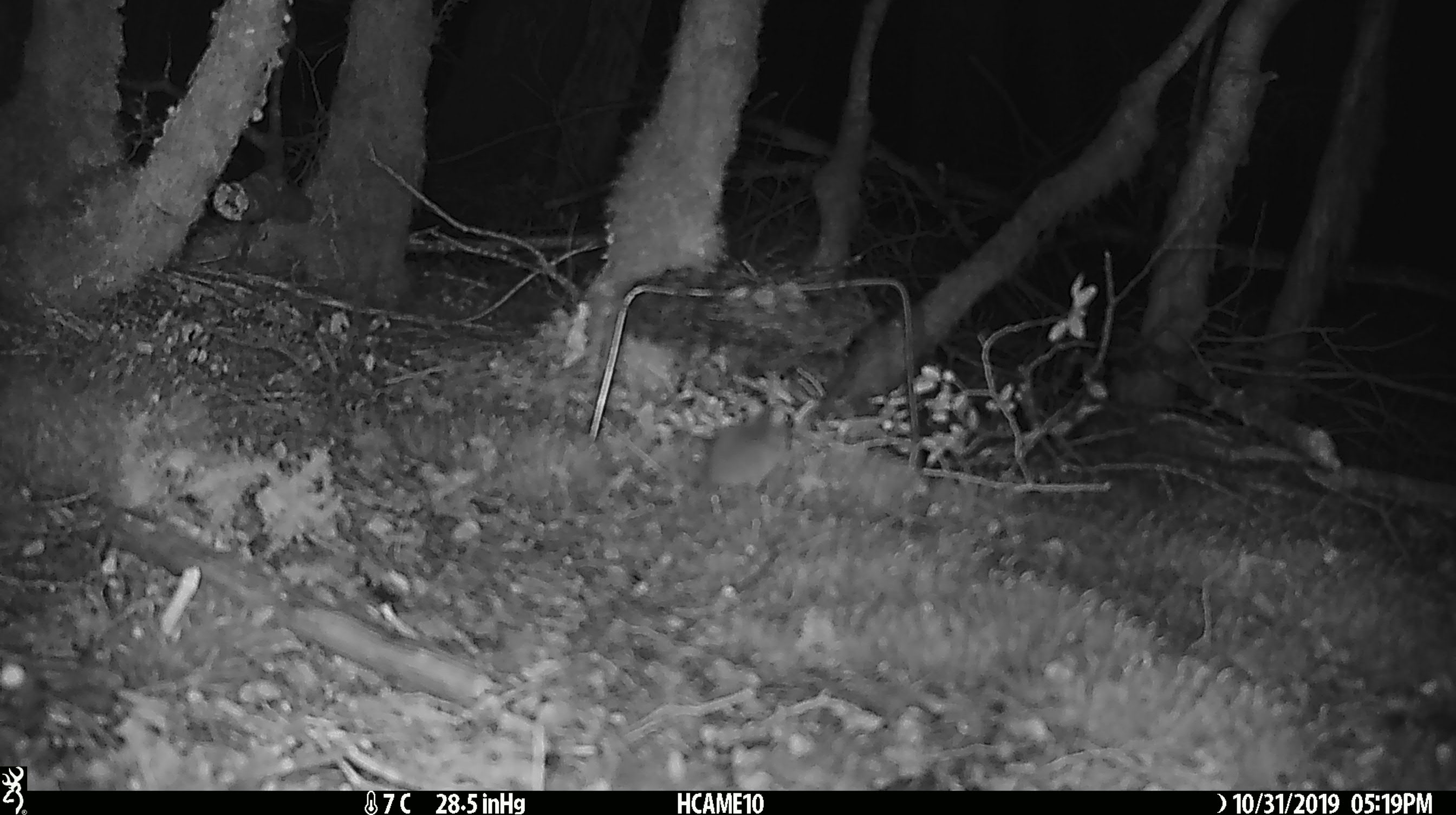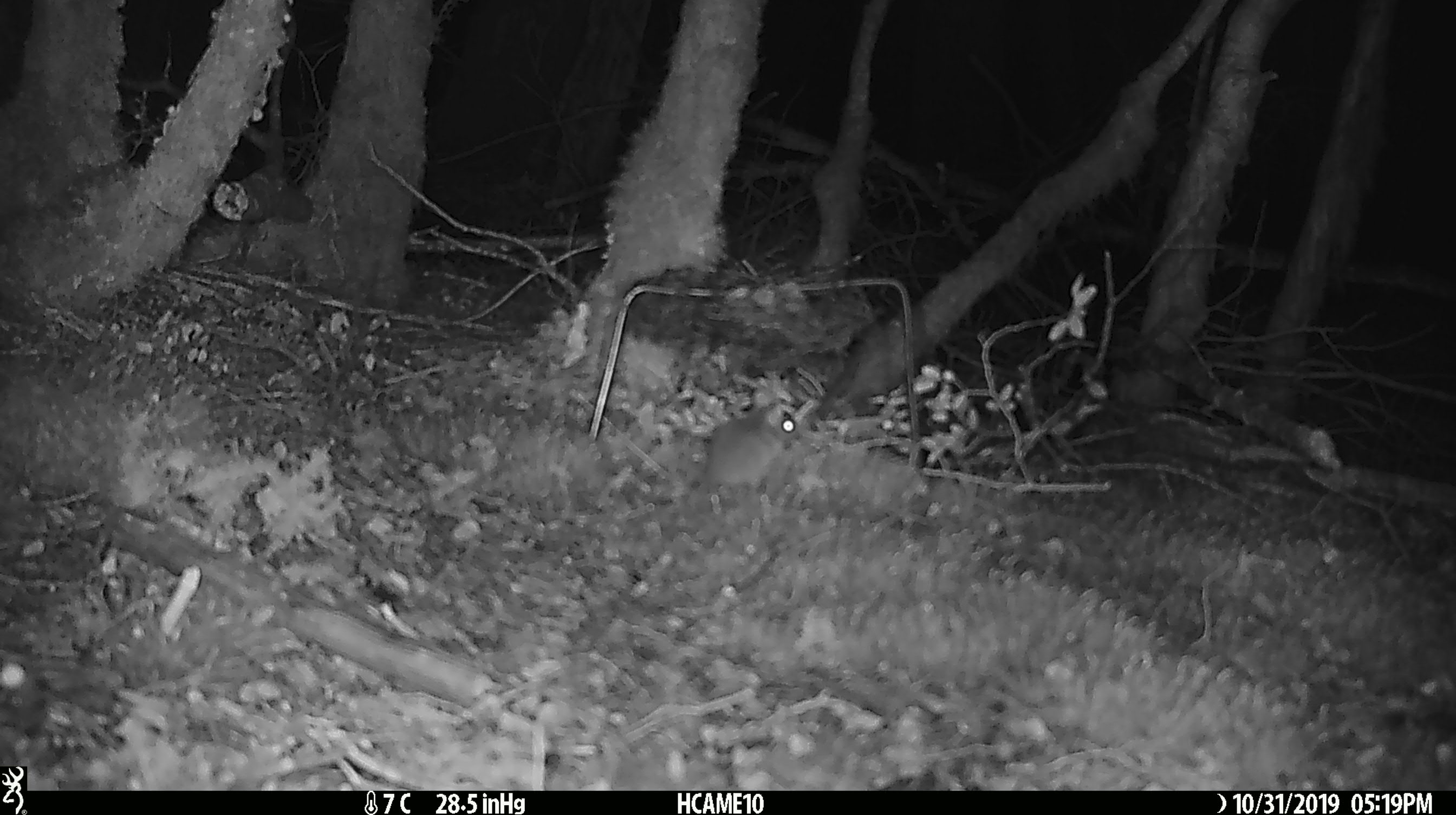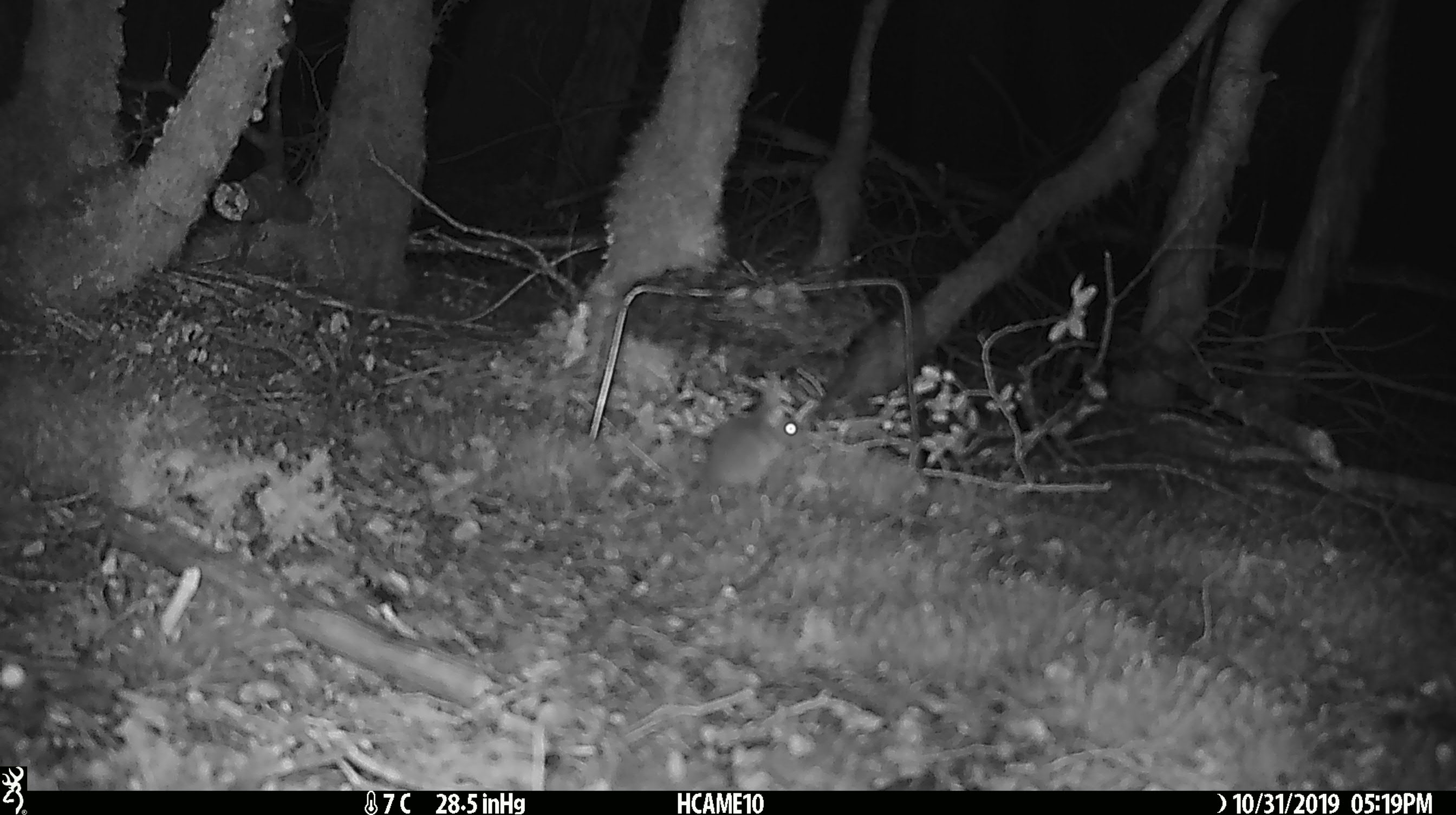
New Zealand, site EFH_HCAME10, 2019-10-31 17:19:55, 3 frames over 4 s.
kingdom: Animalia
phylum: Chordata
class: Mammalia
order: Rodentia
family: Muridae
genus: Mus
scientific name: Mus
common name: mouse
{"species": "mouse (Mus)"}